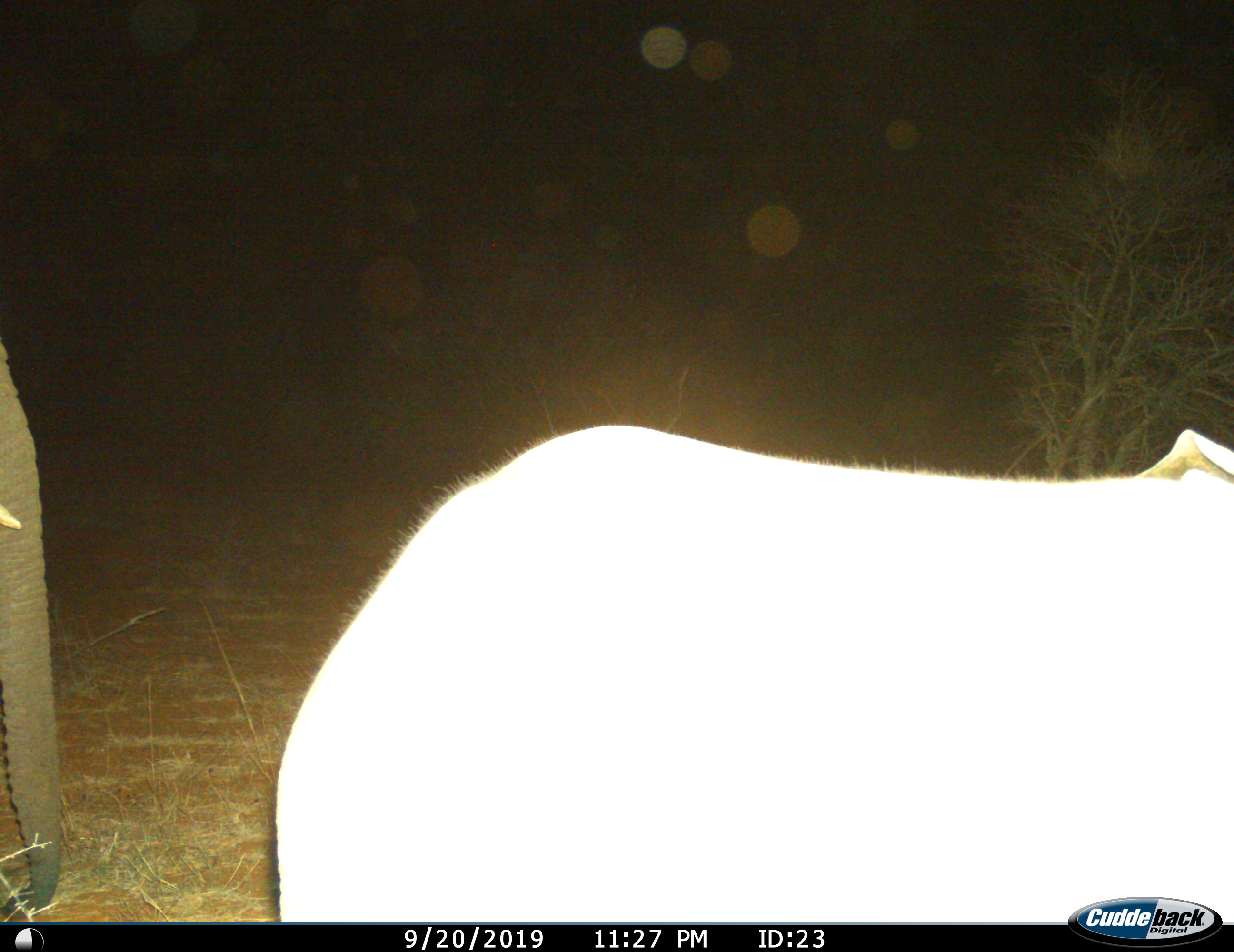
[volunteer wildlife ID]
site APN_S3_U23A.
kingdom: Animalia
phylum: Chordata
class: Mammalia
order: Proboscidea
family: Elephantidae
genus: Loxodonta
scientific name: Loxodonta africana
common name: african bush elephant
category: elephant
Elephant (african bush elephant) (Loxodonta africana), count 2. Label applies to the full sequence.